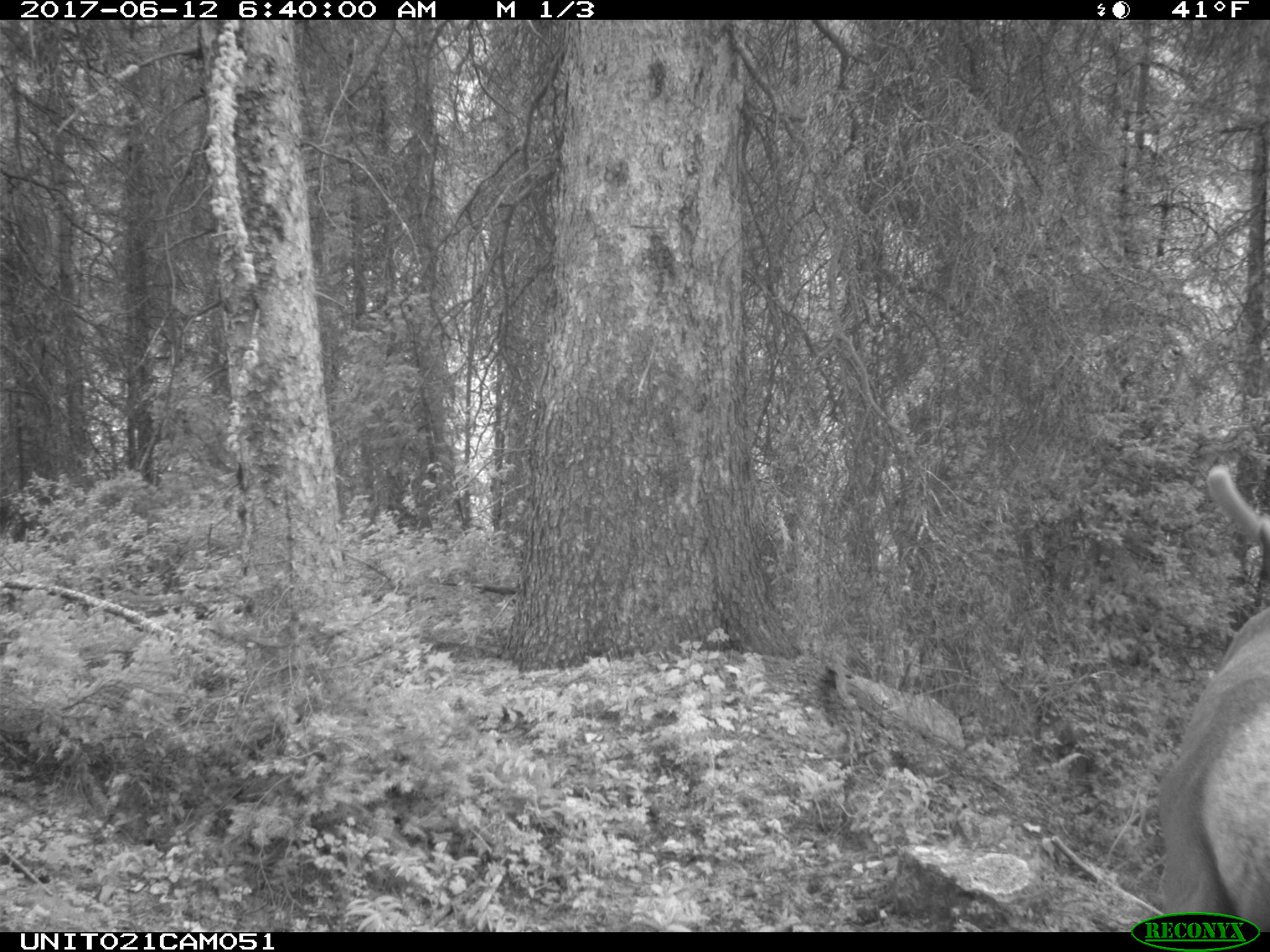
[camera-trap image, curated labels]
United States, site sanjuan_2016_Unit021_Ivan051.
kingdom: Animalia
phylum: Chordata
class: Mammalia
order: Artiodactyla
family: Cervidae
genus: Cervus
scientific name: Cervus elaphus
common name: red deer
Cervus elaphus (red deer).